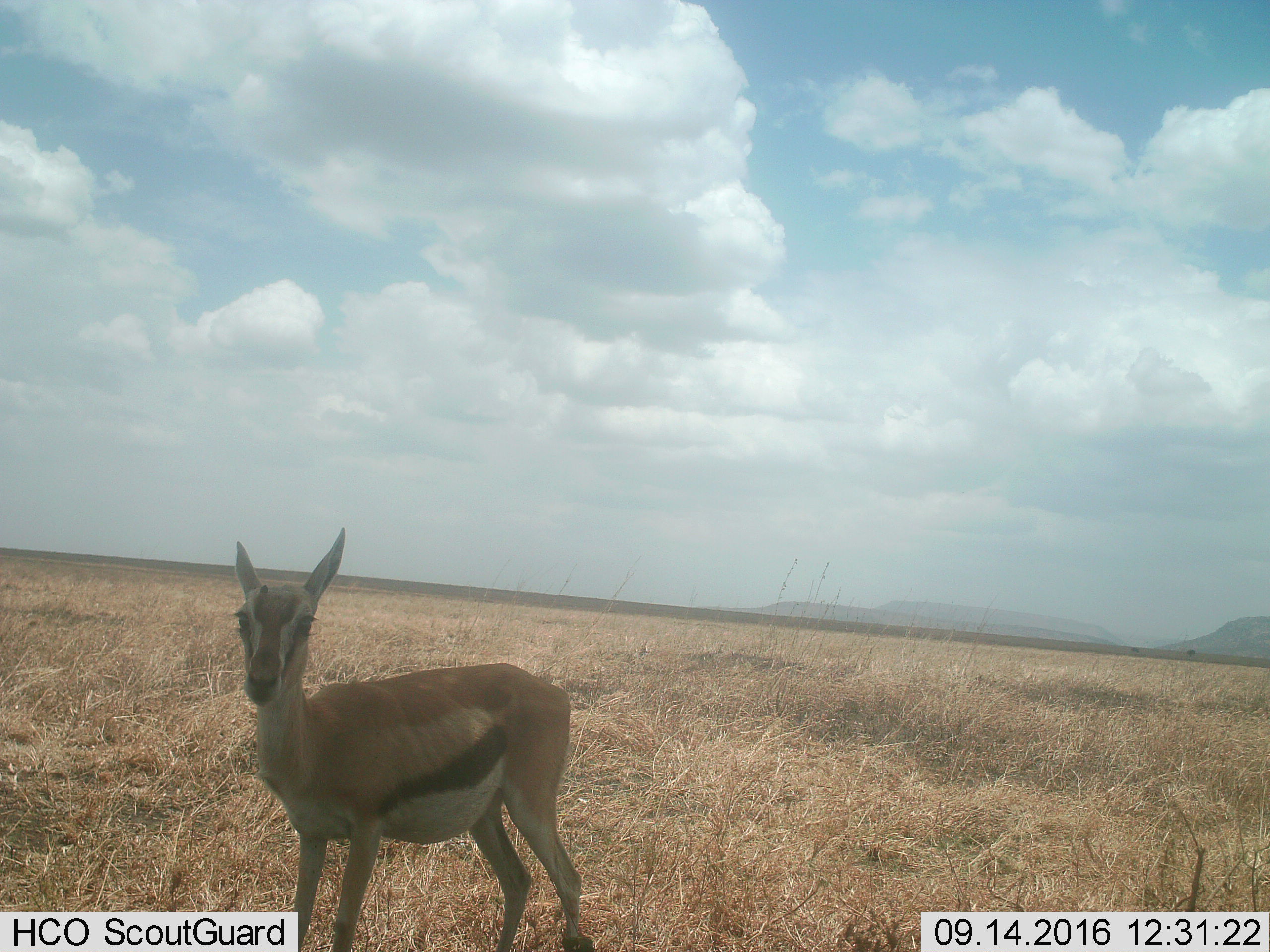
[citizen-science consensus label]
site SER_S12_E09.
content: unidentified animal